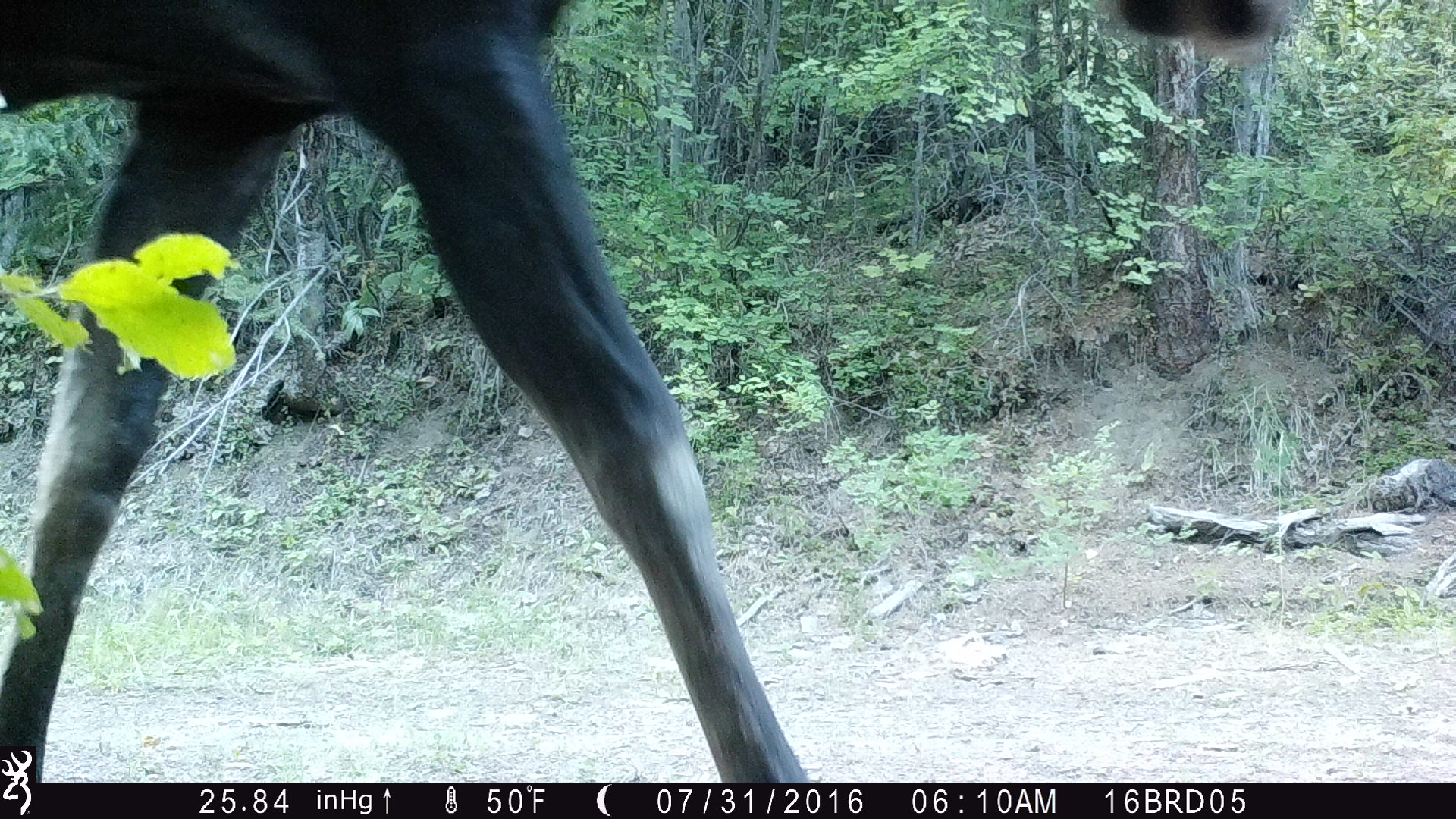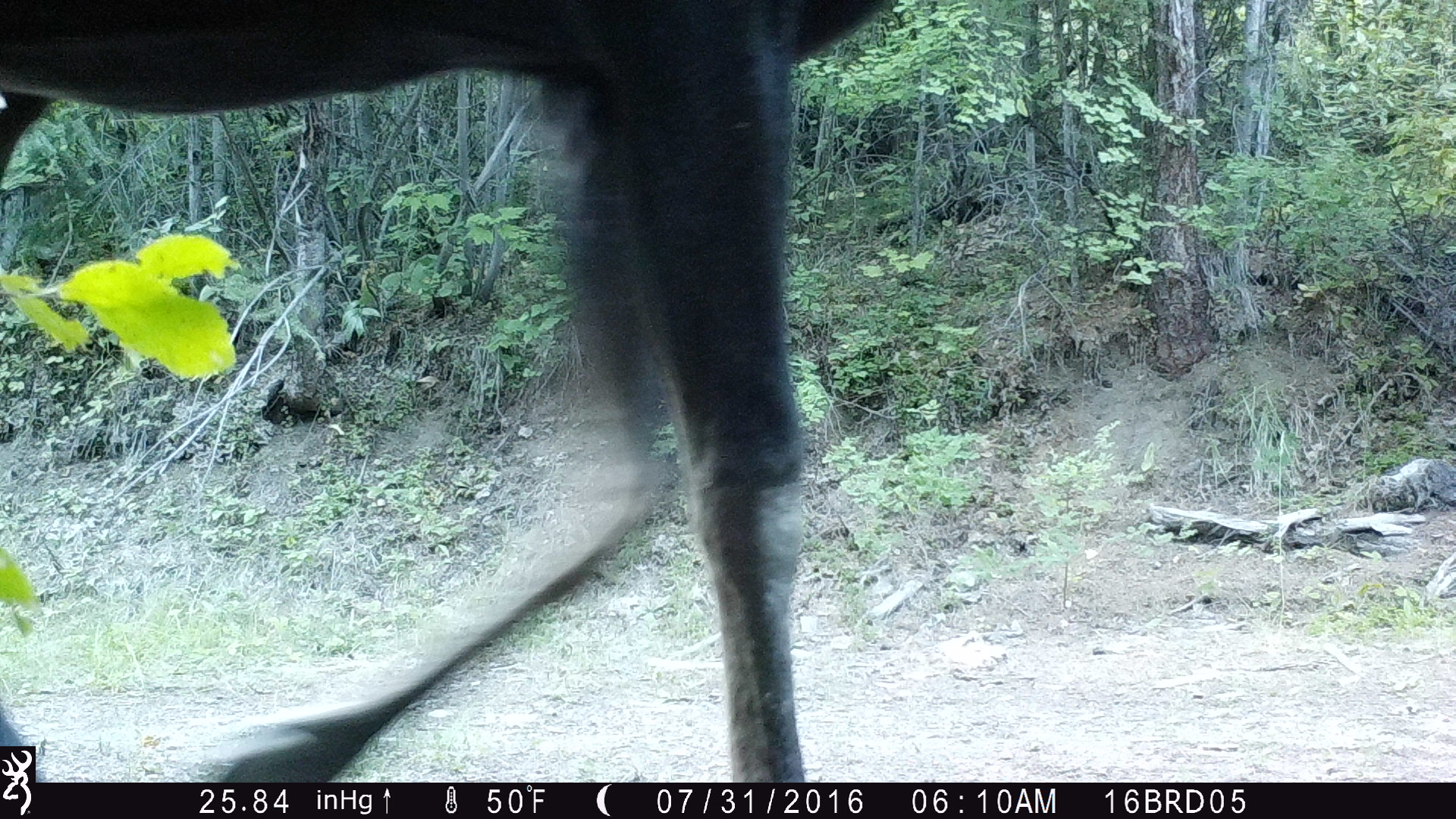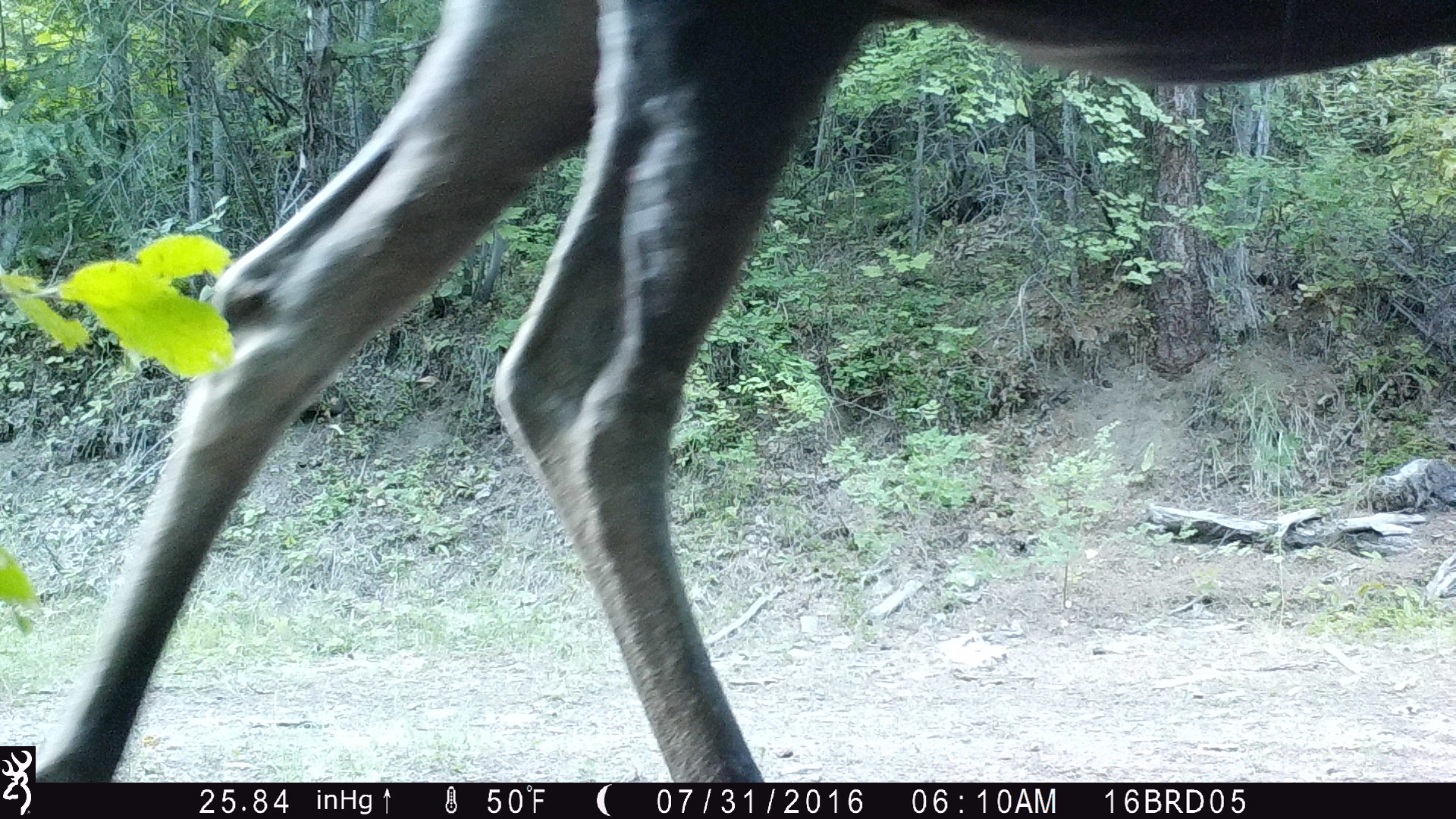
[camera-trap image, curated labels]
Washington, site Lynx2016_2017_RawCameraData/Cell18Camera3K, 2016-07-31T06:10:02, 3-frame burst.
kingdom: Animalia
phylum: Chordata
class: Mammalia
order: Artiodactyla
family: Cervidae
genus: Alces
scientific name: Alces alces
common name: moose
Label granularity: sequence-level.